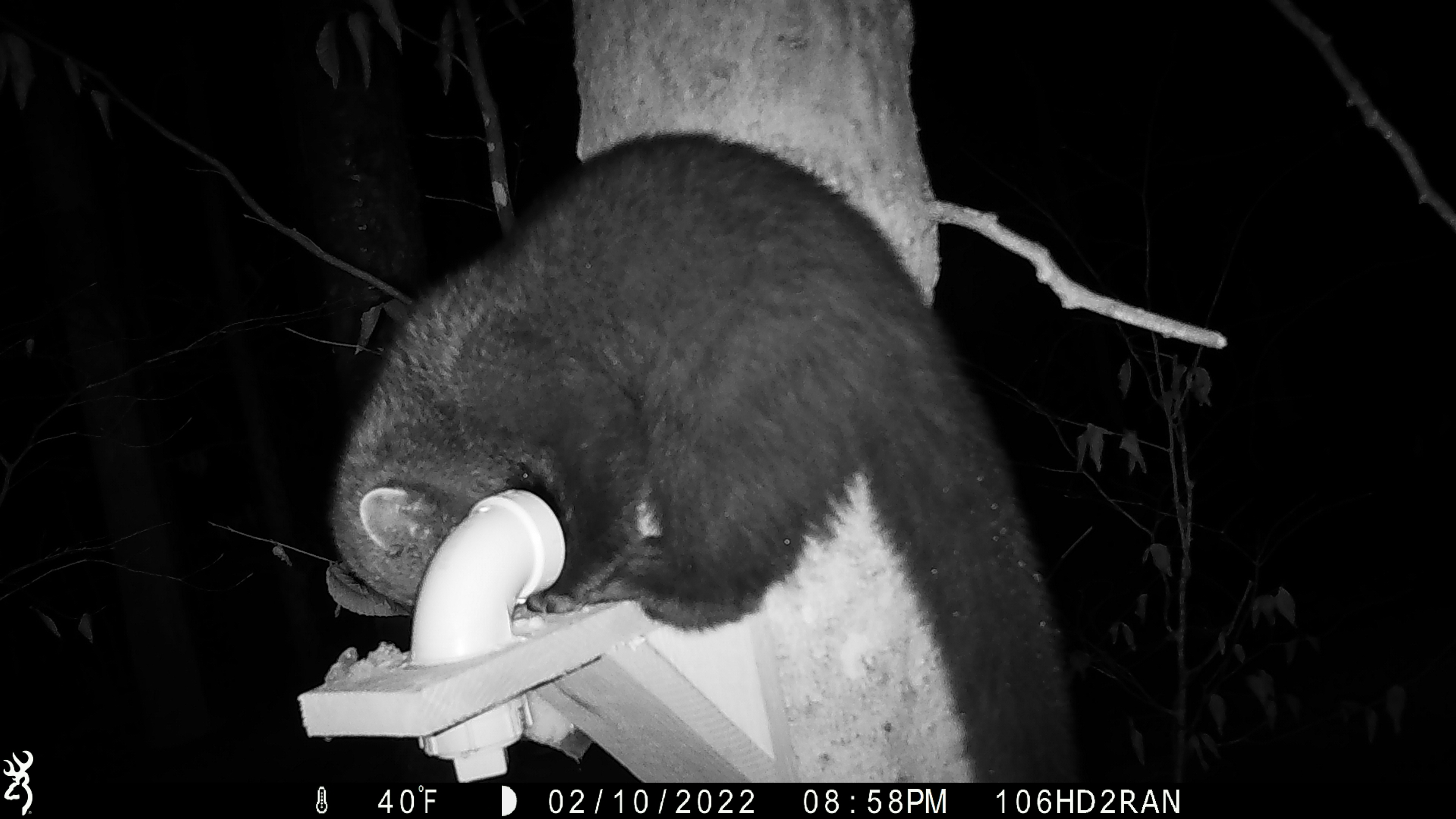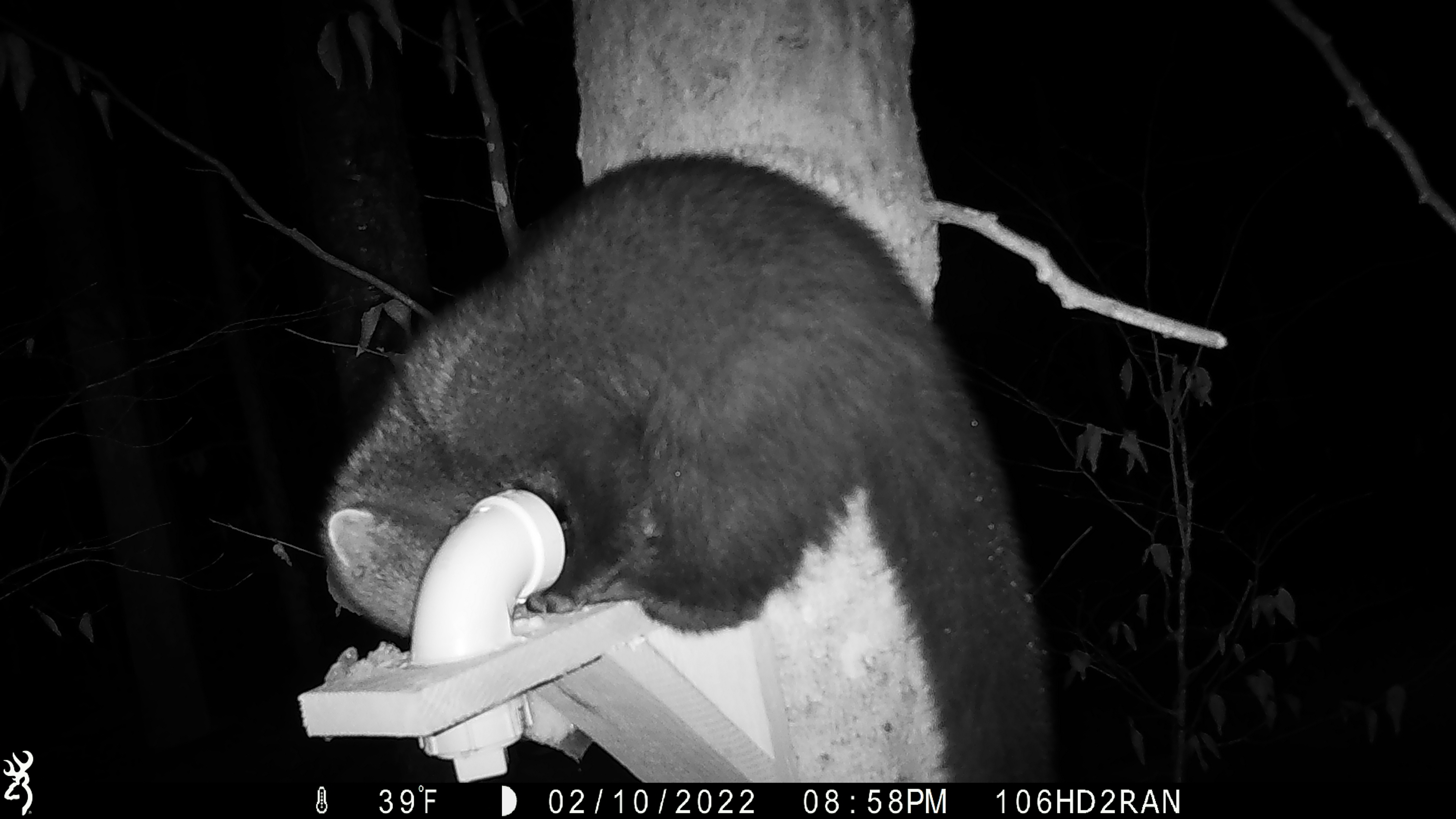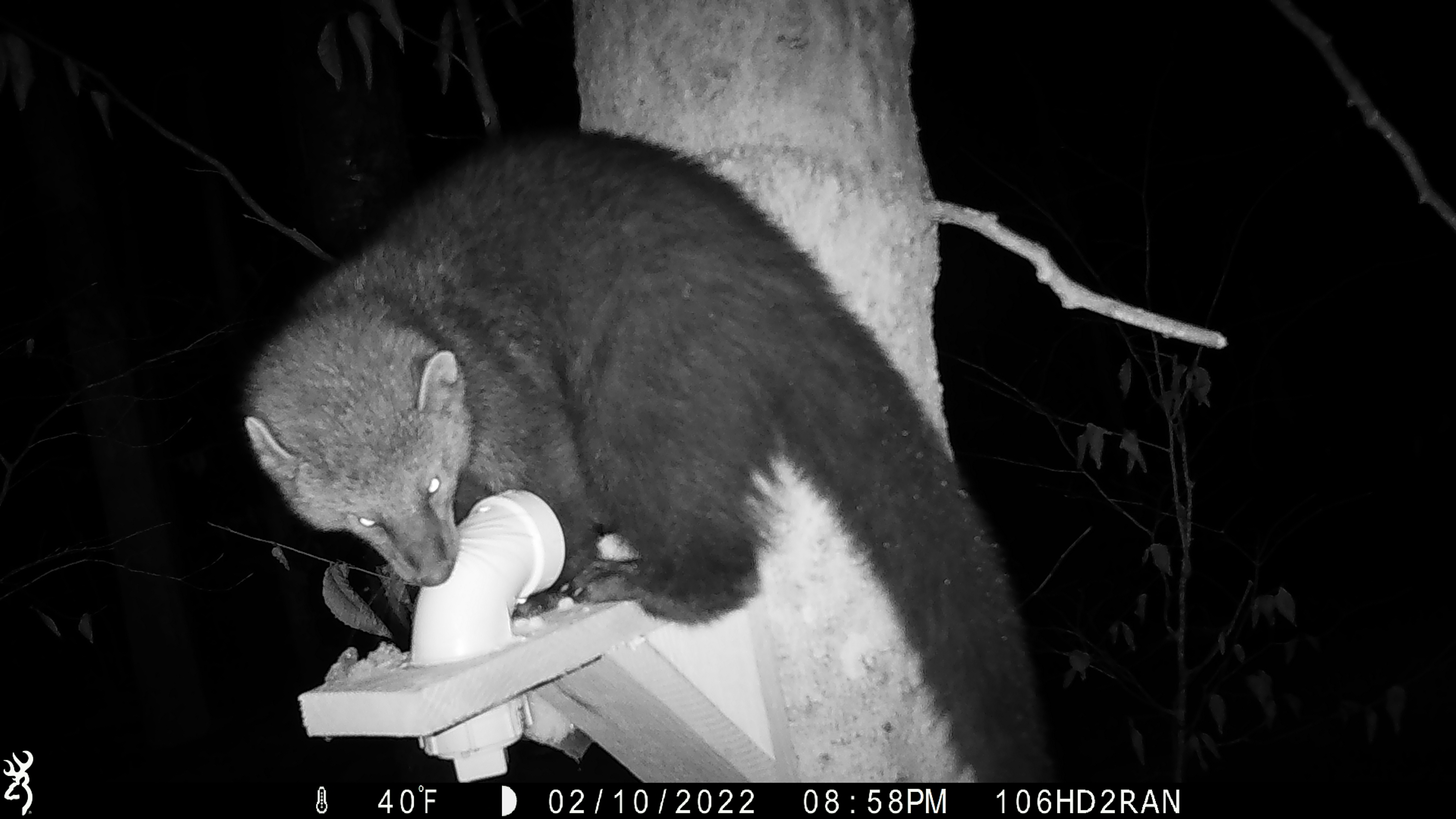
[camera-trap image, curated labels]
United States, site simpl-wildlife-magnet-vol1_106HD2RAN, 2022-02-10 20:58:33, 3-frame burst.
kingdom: Animalia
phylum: Chordata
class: Mammalia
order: Carnivora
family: Mustelidae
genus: Pekania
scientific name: Pekania pennanti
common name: fisher